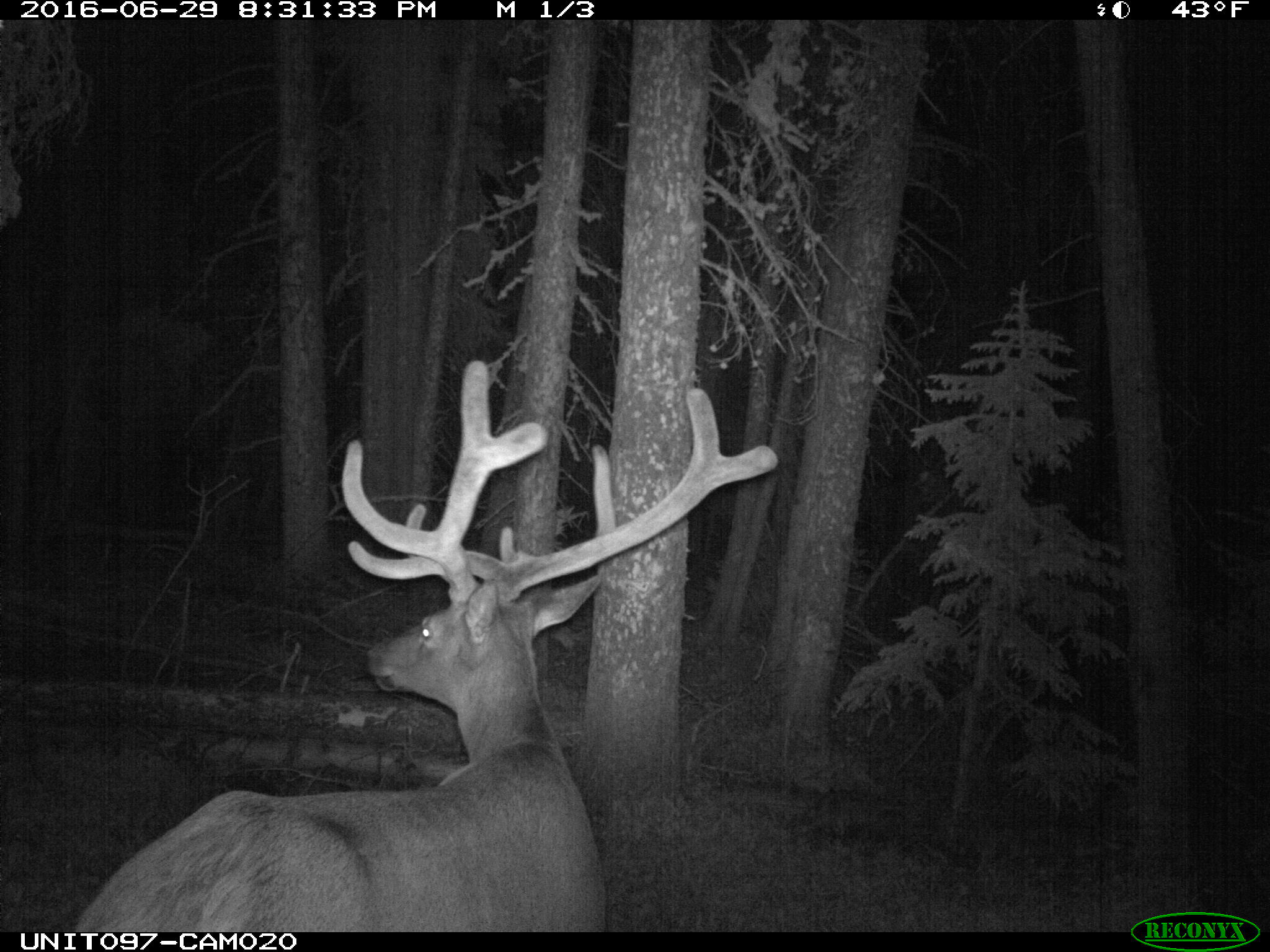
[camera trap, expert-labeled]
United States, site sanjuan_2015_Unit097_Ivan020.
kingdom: Animalia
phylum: Chordata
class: Mammalia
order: Artiodactyla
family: Cervidae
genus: Cervus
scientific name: Cervus elaphus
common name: red deer